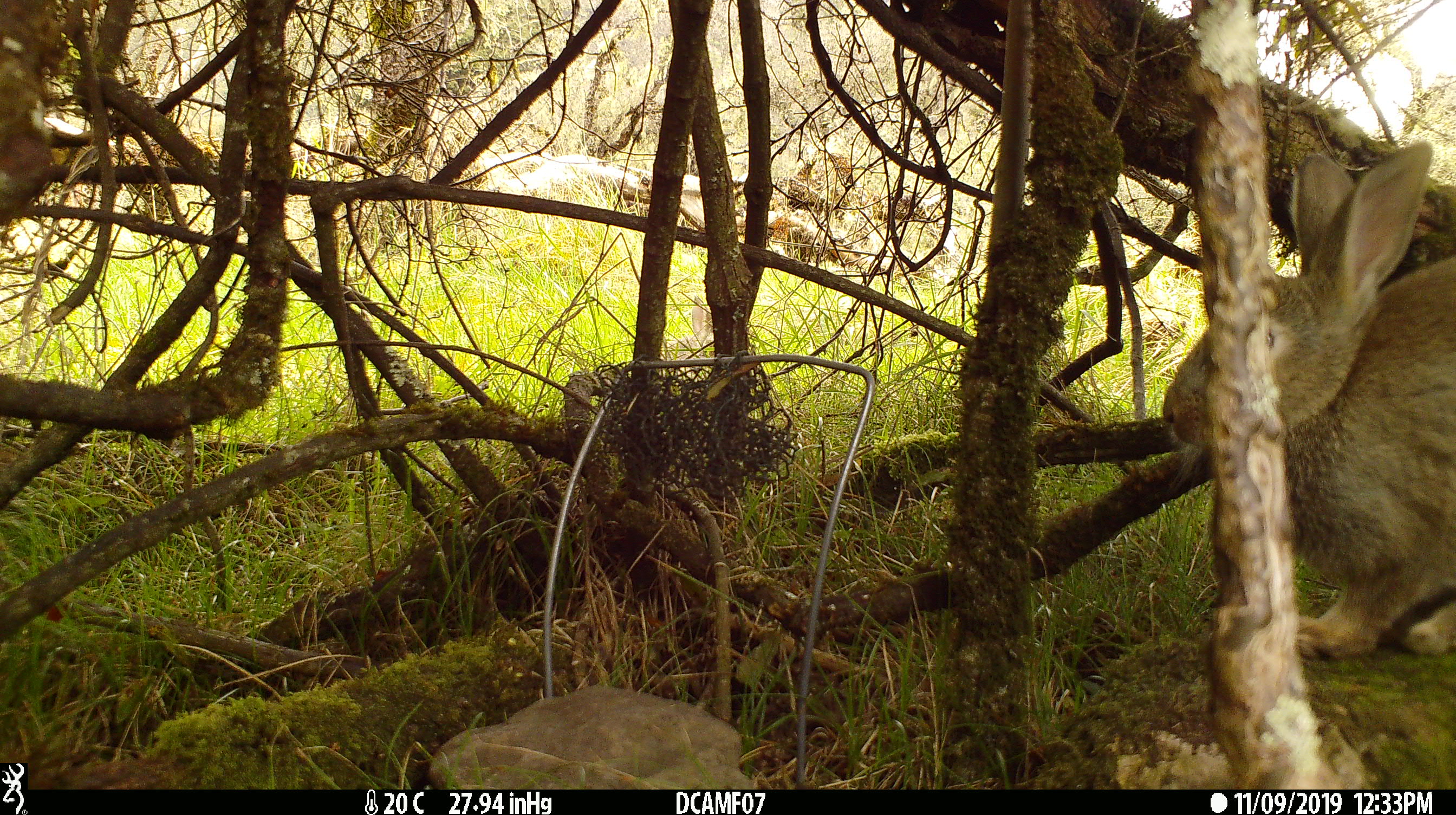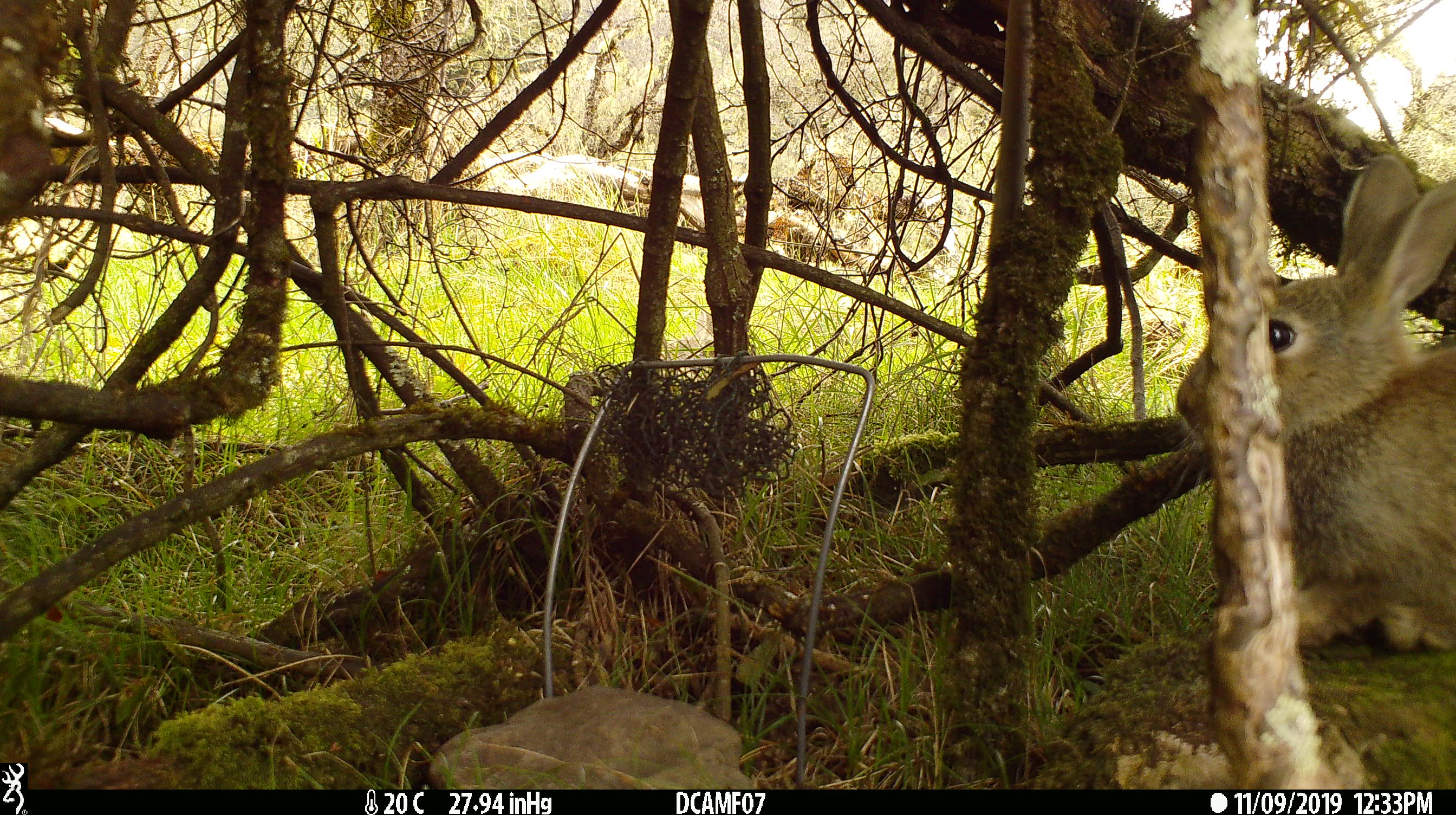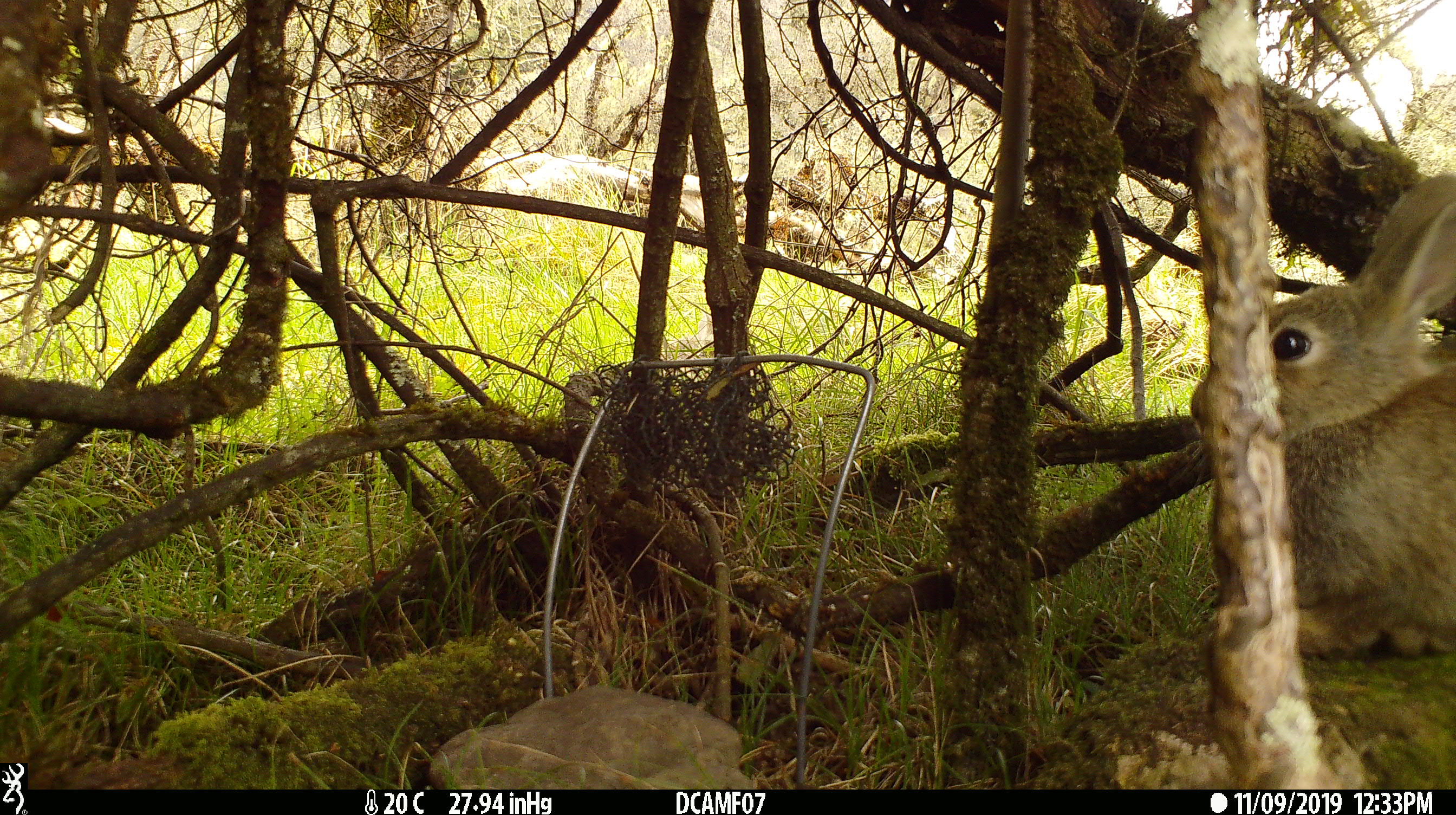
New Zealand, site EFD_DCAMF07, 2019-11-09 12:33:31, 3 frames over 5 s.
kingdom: Animalia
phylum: Chordata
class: Mammalia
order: Lagomorpha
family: Leporidae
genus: Oryctolagus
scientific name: Oryctolagus cuniculus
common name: european rabbit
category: rabbit